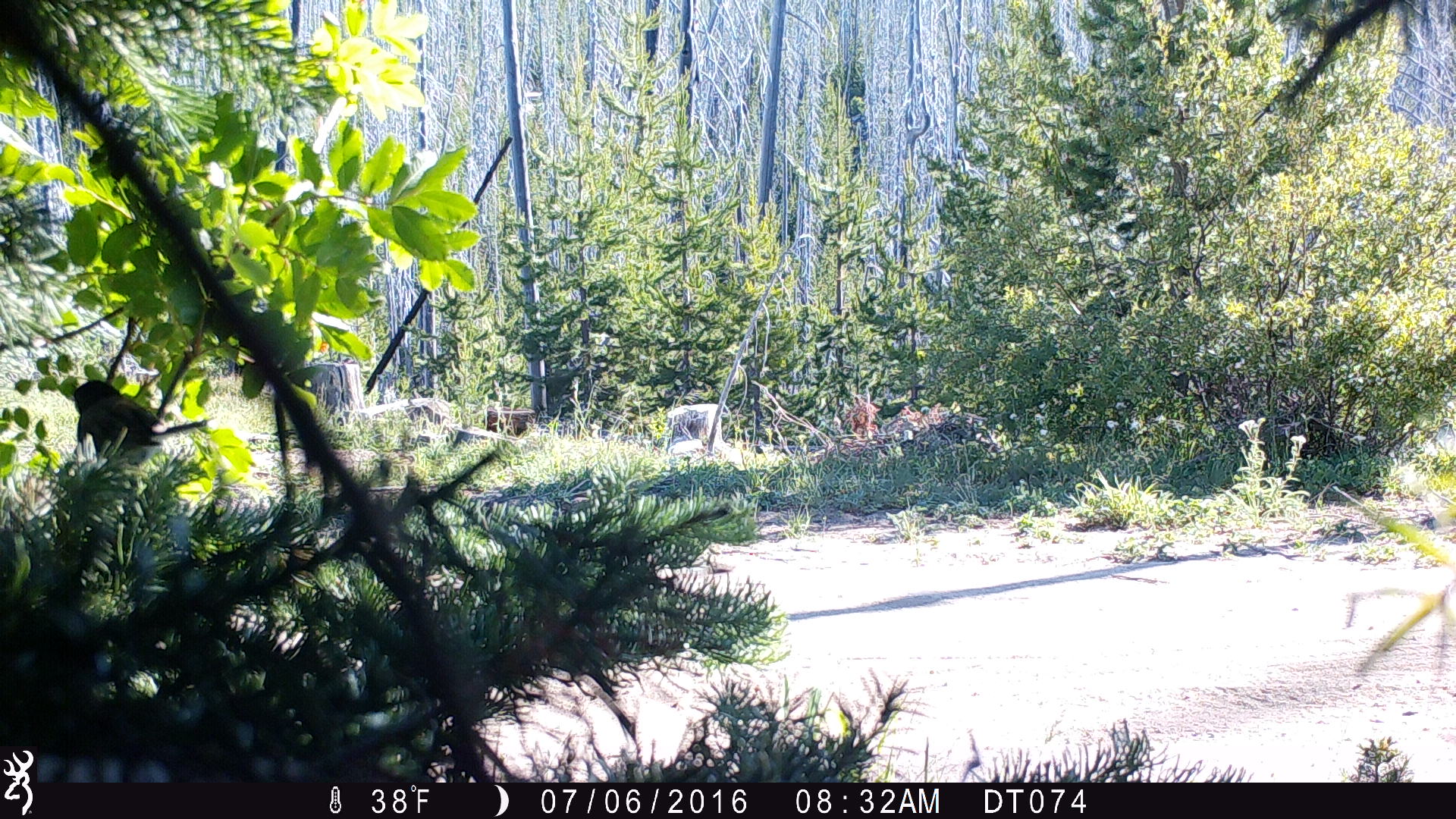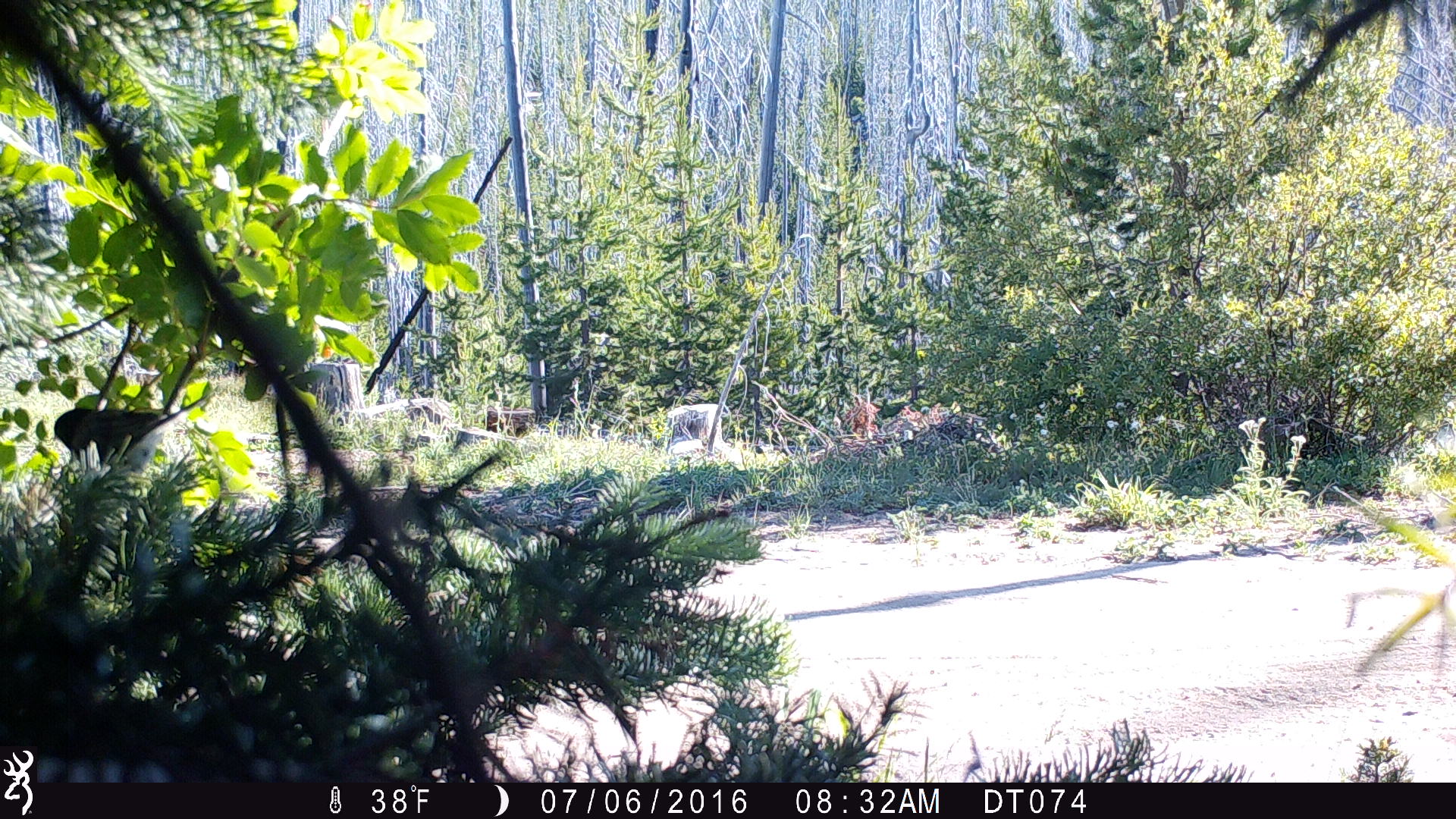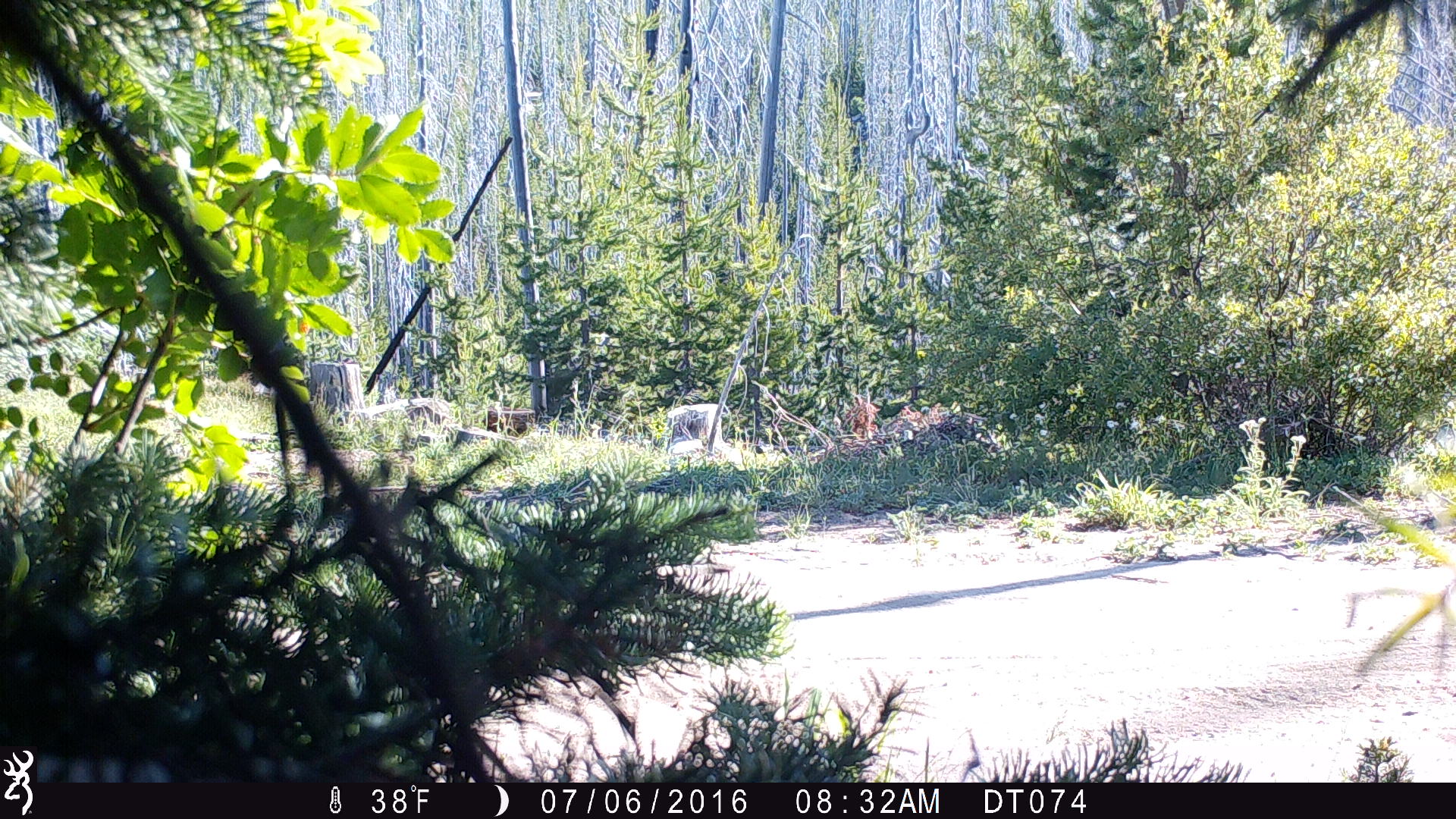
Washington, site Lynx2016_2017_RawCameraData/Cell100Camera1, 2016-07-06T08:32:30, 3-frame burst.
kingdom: Animalia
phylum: Chordata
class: Aves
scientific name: Aves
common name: birds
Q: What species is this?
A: Aves (birds).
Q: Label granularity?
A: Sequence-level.